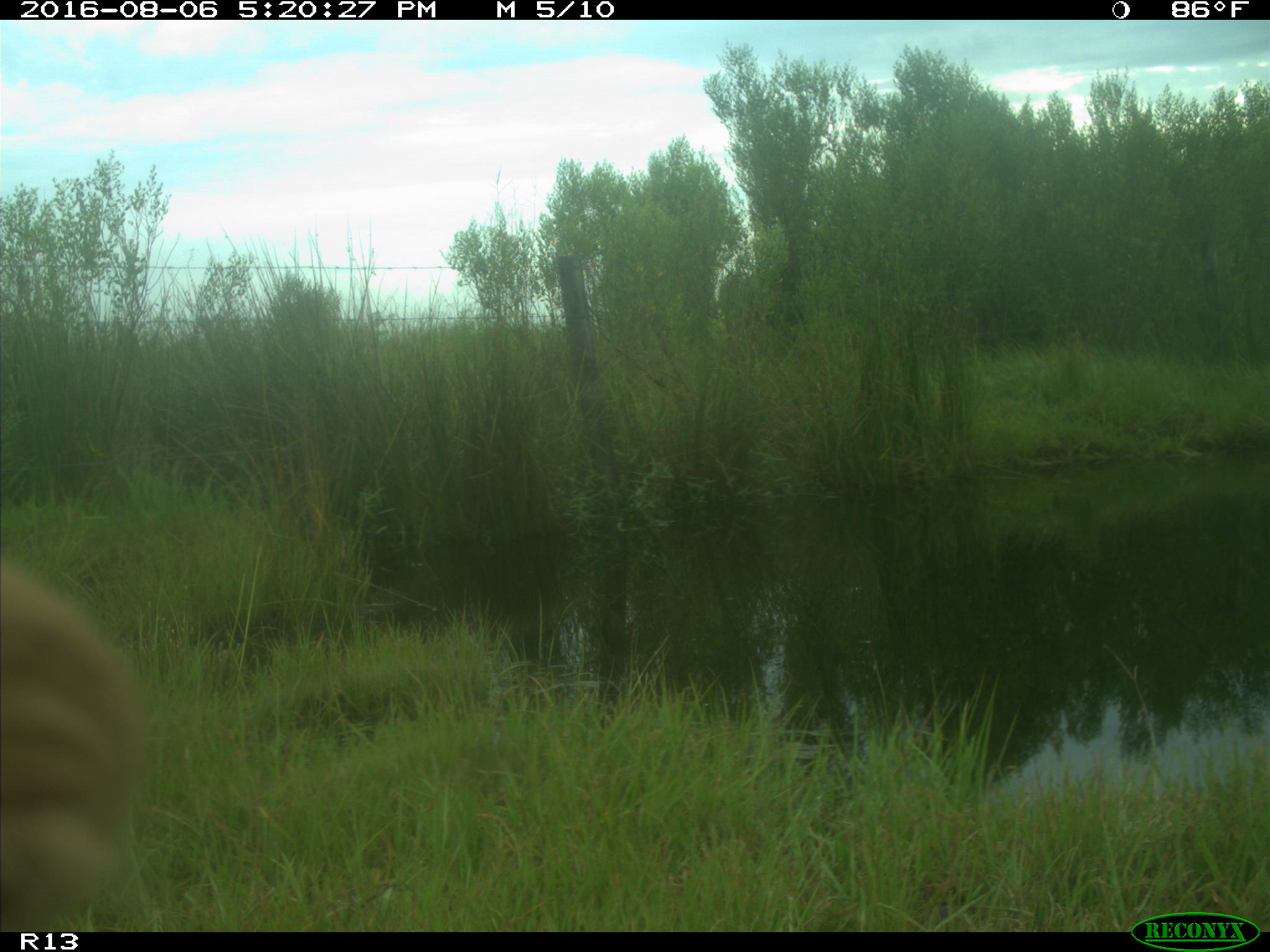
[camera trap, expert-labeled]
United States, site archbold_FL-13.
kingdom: Animalia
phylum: Chordata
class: Mammalia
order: Artiodactyla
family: Bovidae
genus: Bos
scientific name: Bos taurus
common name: domestic cow